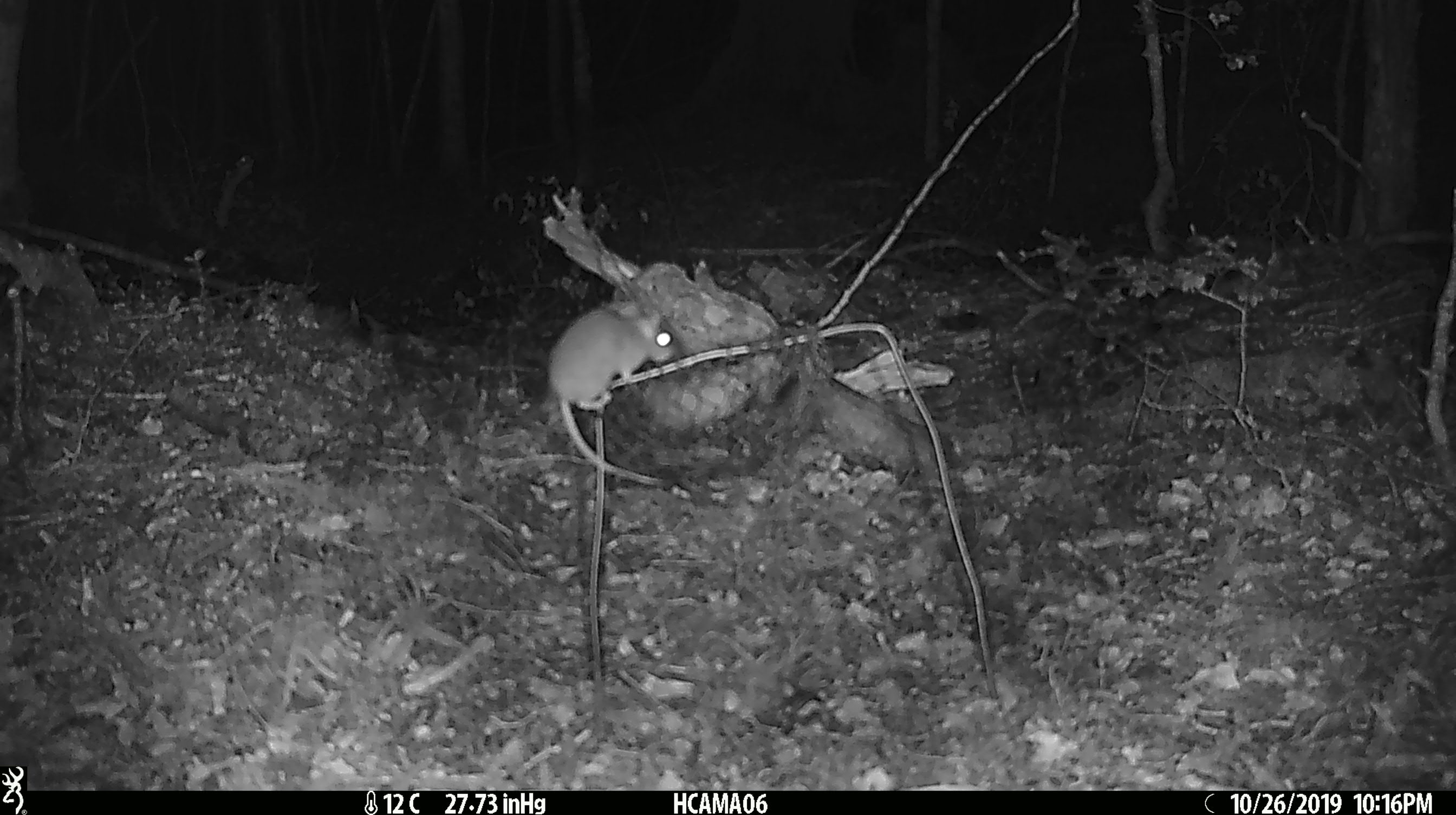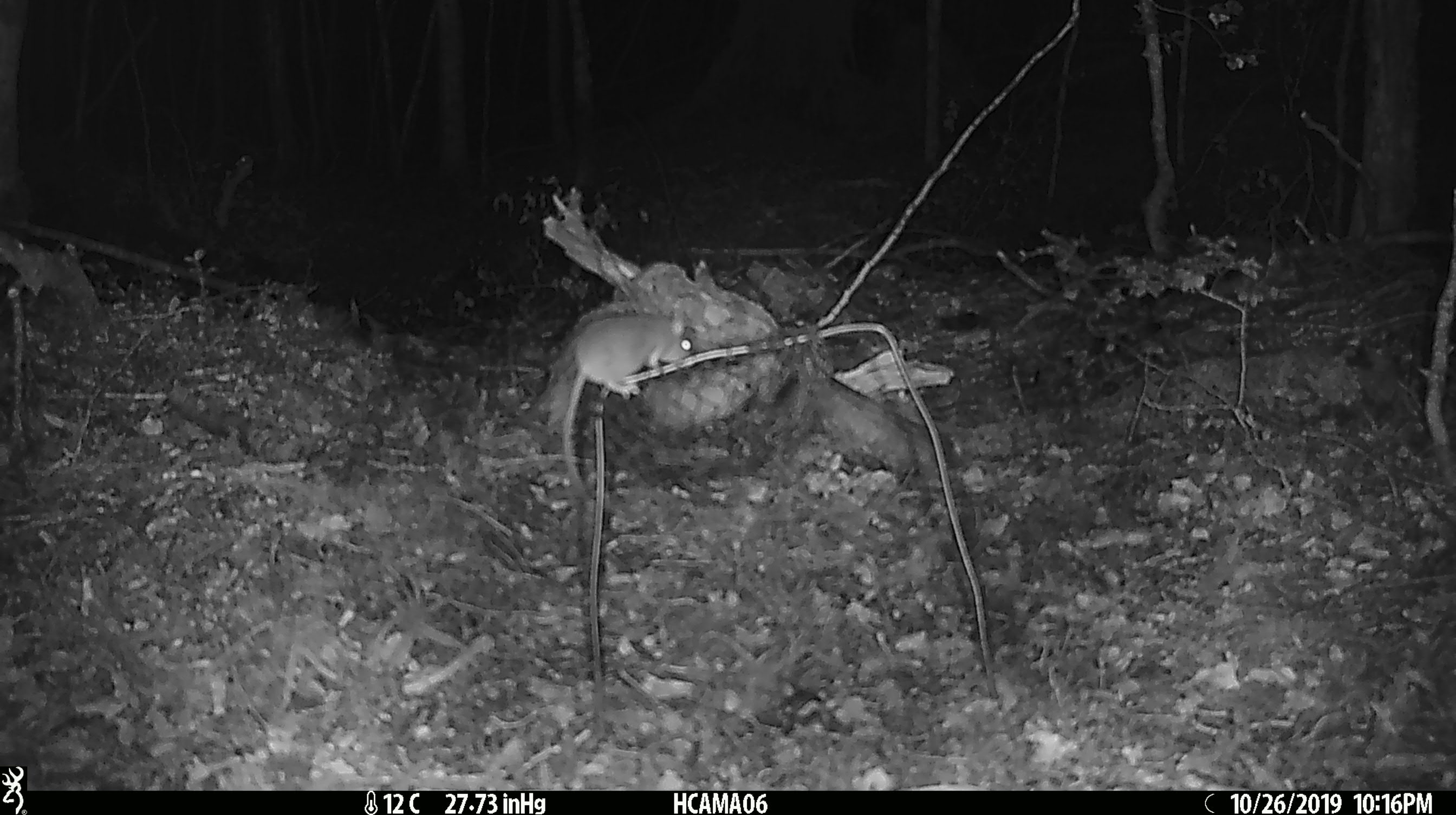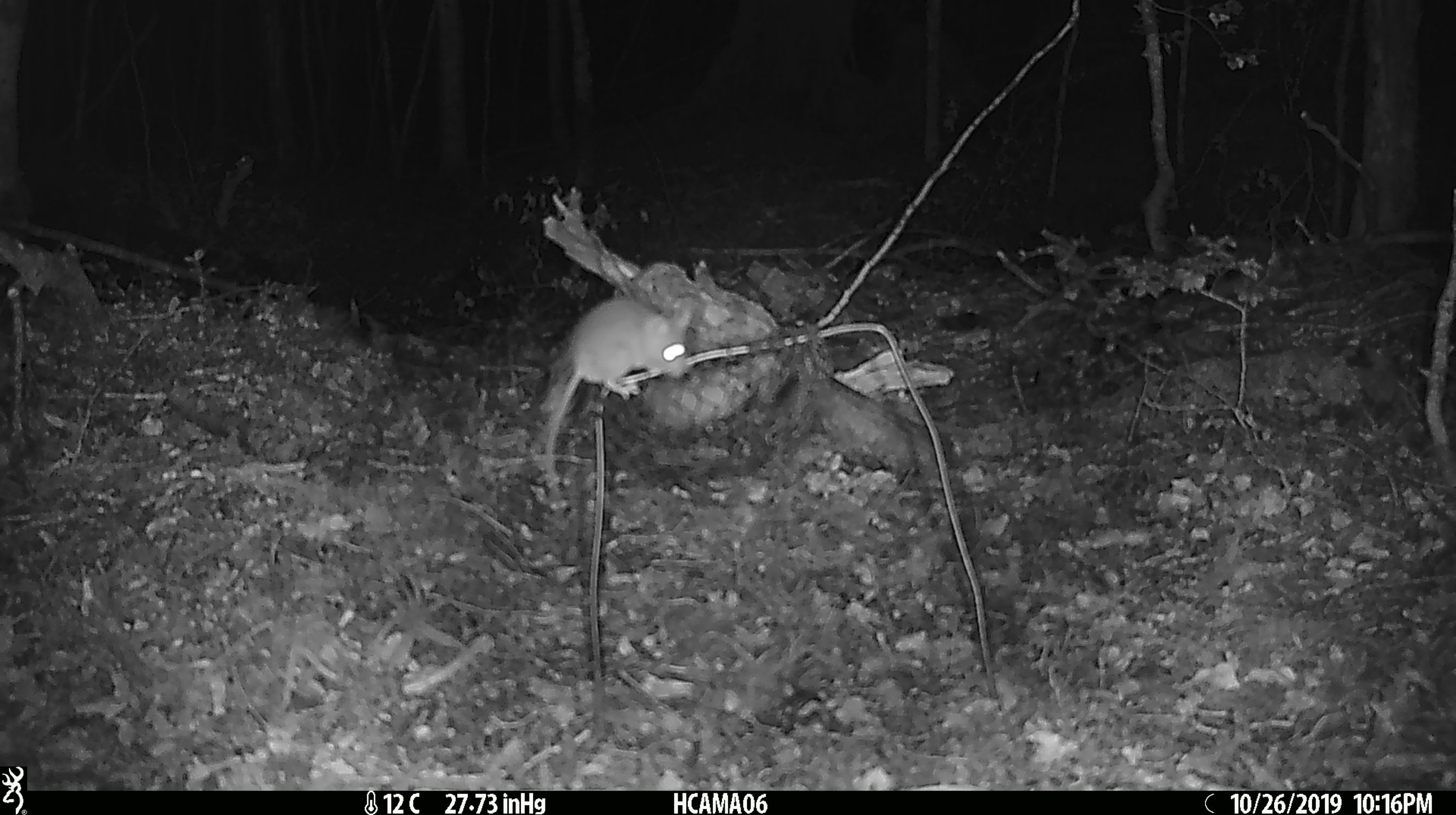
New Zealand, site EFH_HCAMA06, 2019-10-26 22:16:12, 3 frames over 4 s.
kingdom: Animalia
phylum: Chordata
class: Mammalia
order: Rodentia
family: Muridae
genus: Mus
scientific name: Mus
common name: mouse